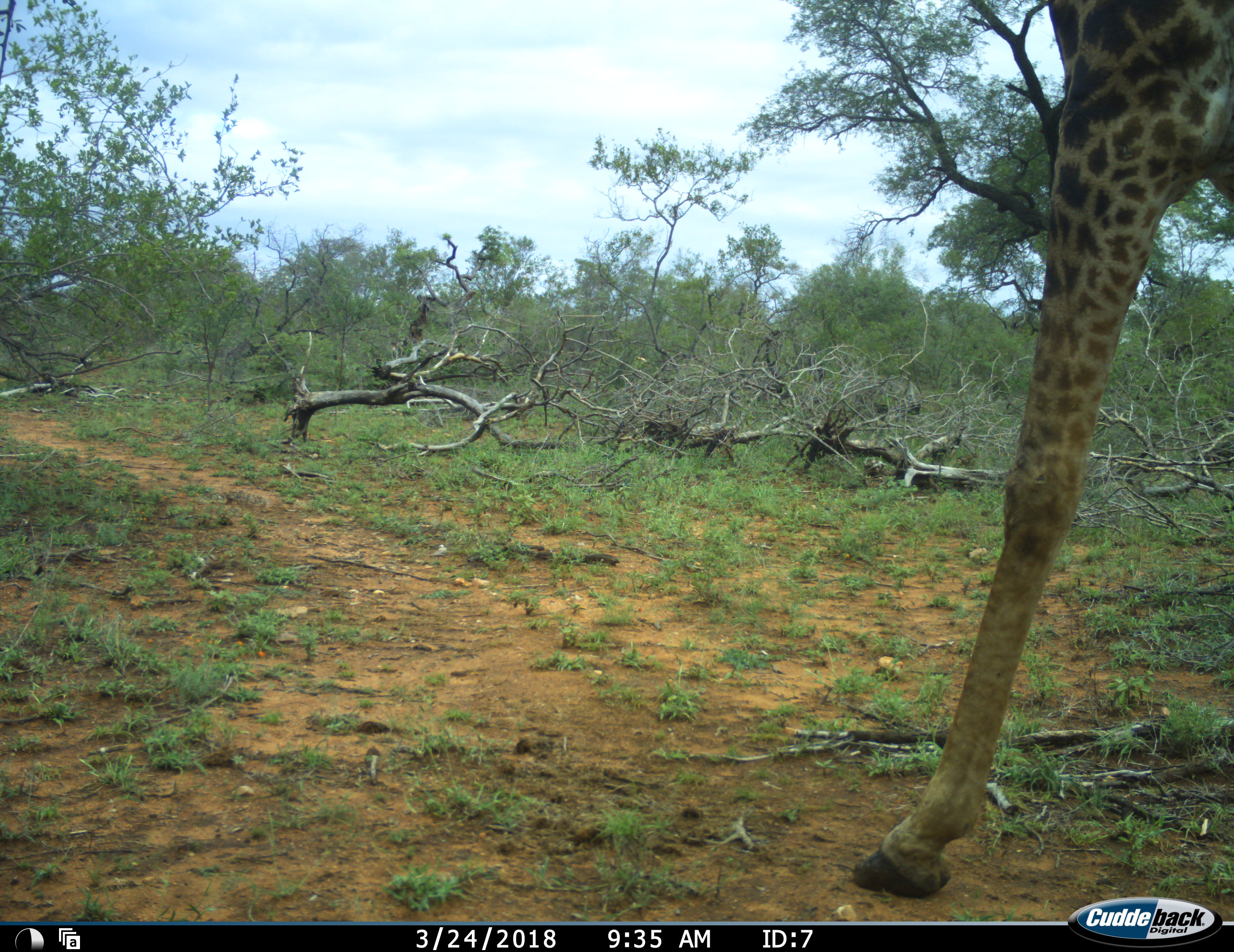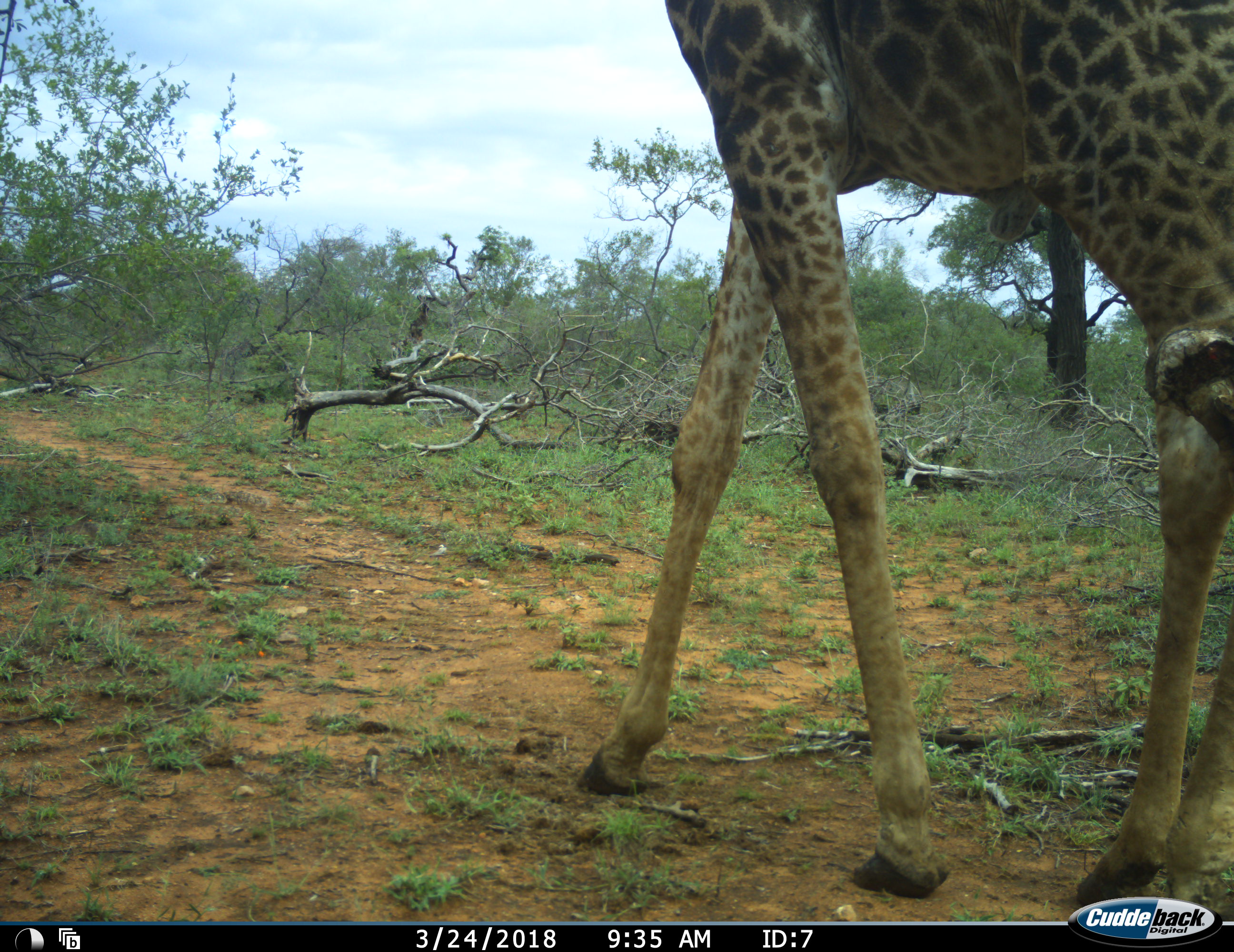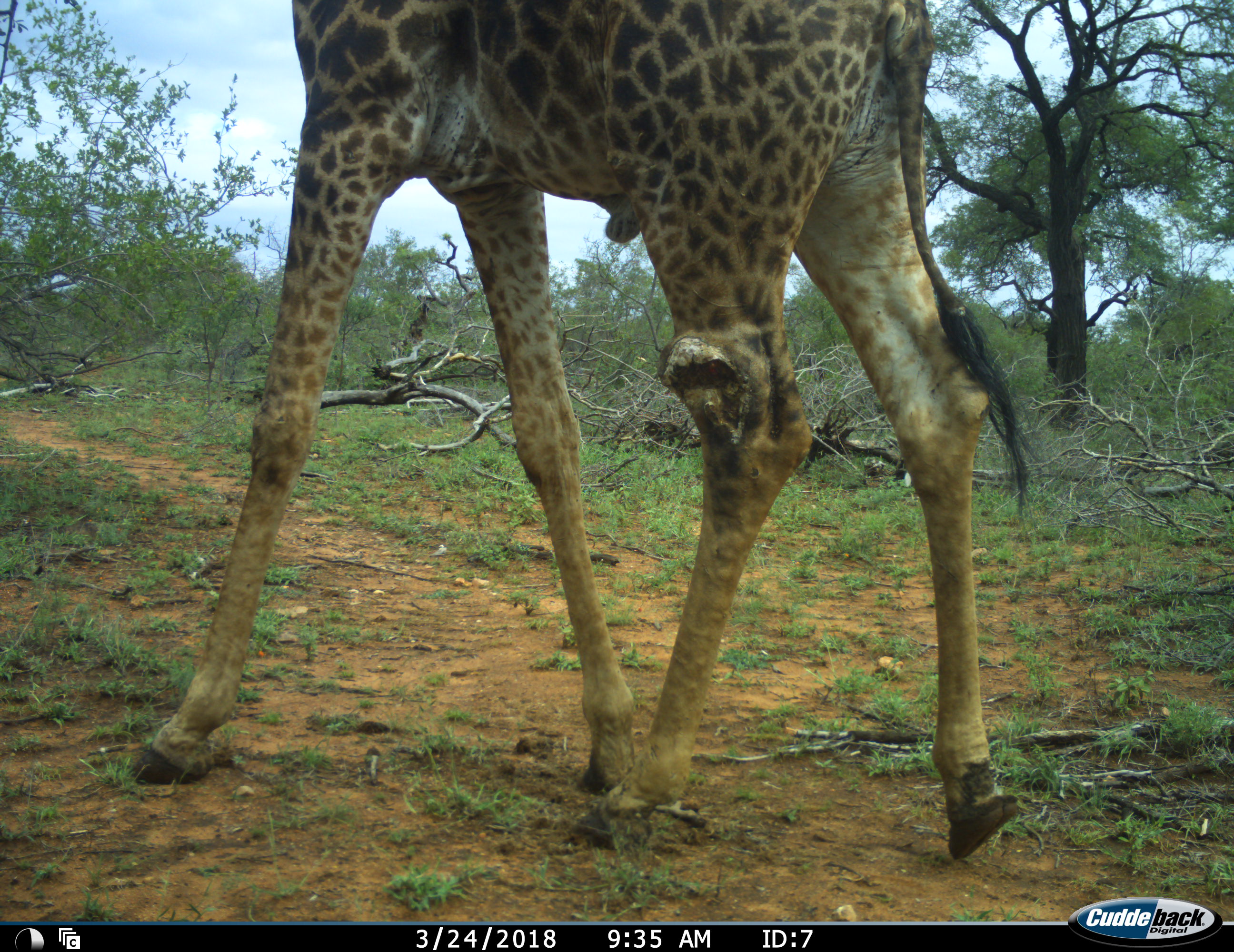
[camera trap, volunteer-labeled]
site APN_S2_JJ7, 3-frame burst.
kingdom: Animalia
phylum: Chordata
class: Mammalia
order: Artiodactyla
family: Giraffidae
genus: Giraffa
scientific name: Giraffa camelopardalis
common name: giraffe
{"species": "giraffe (Giraffa camelopardalis)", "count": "1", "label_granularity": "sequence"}